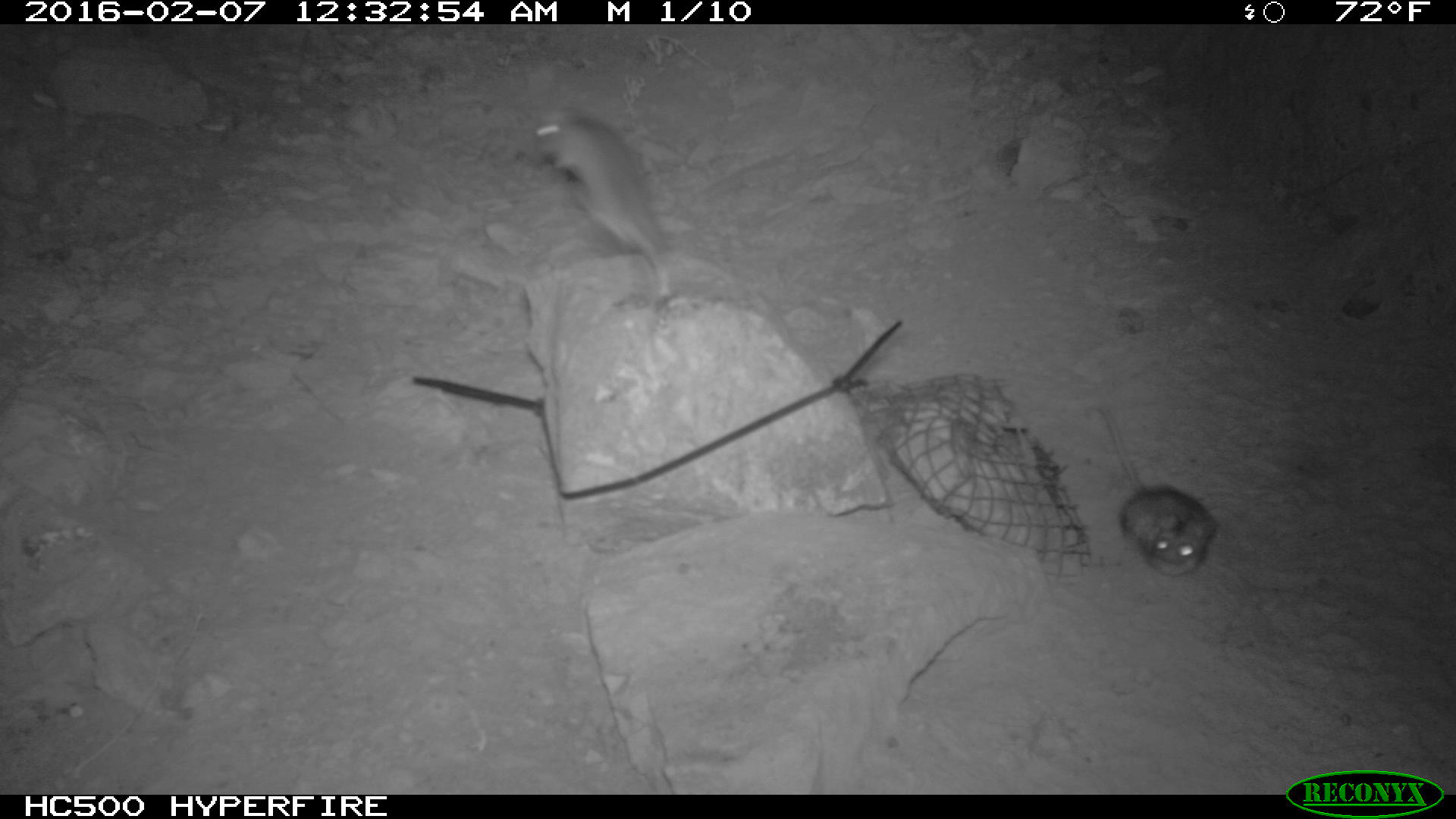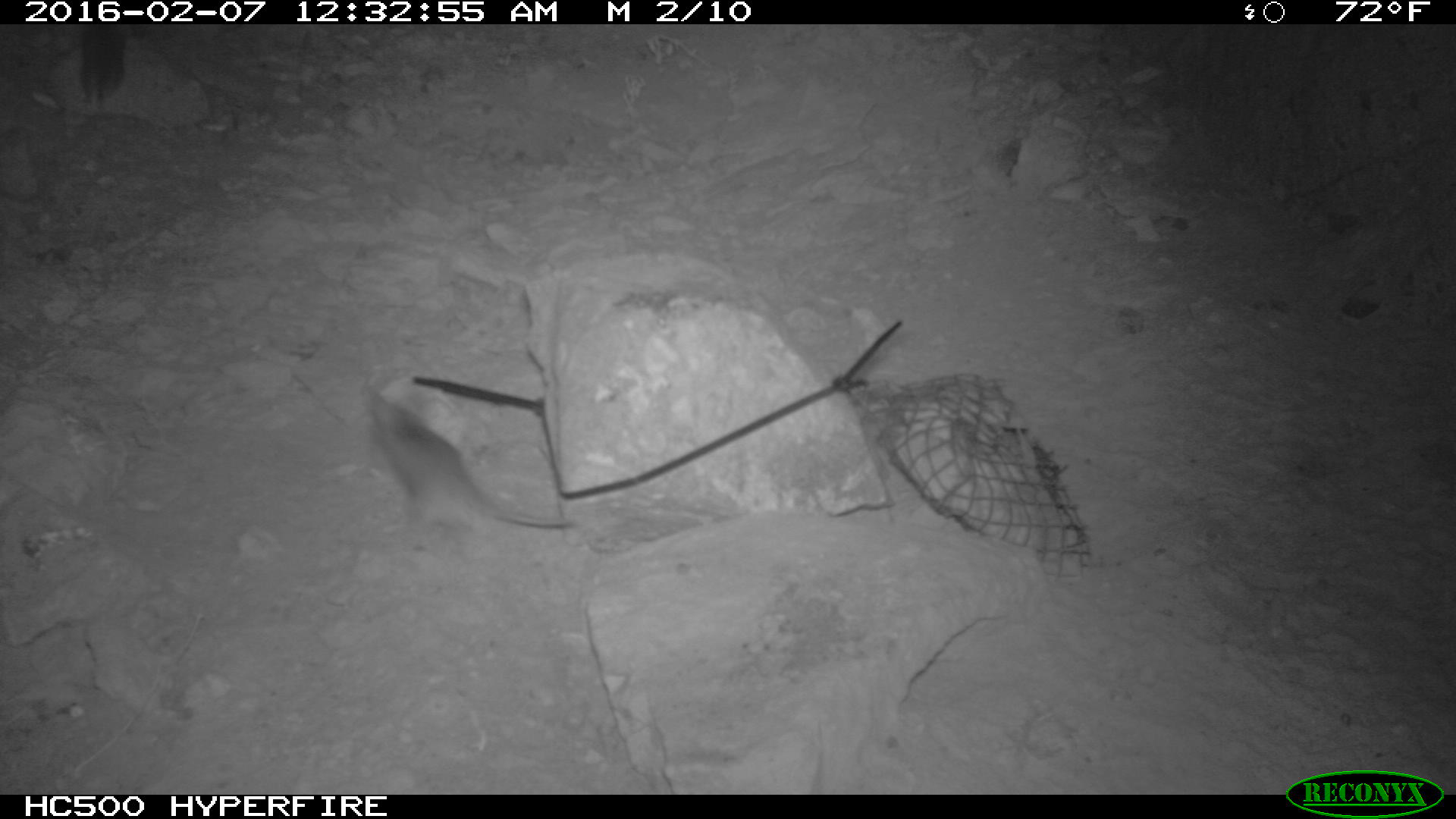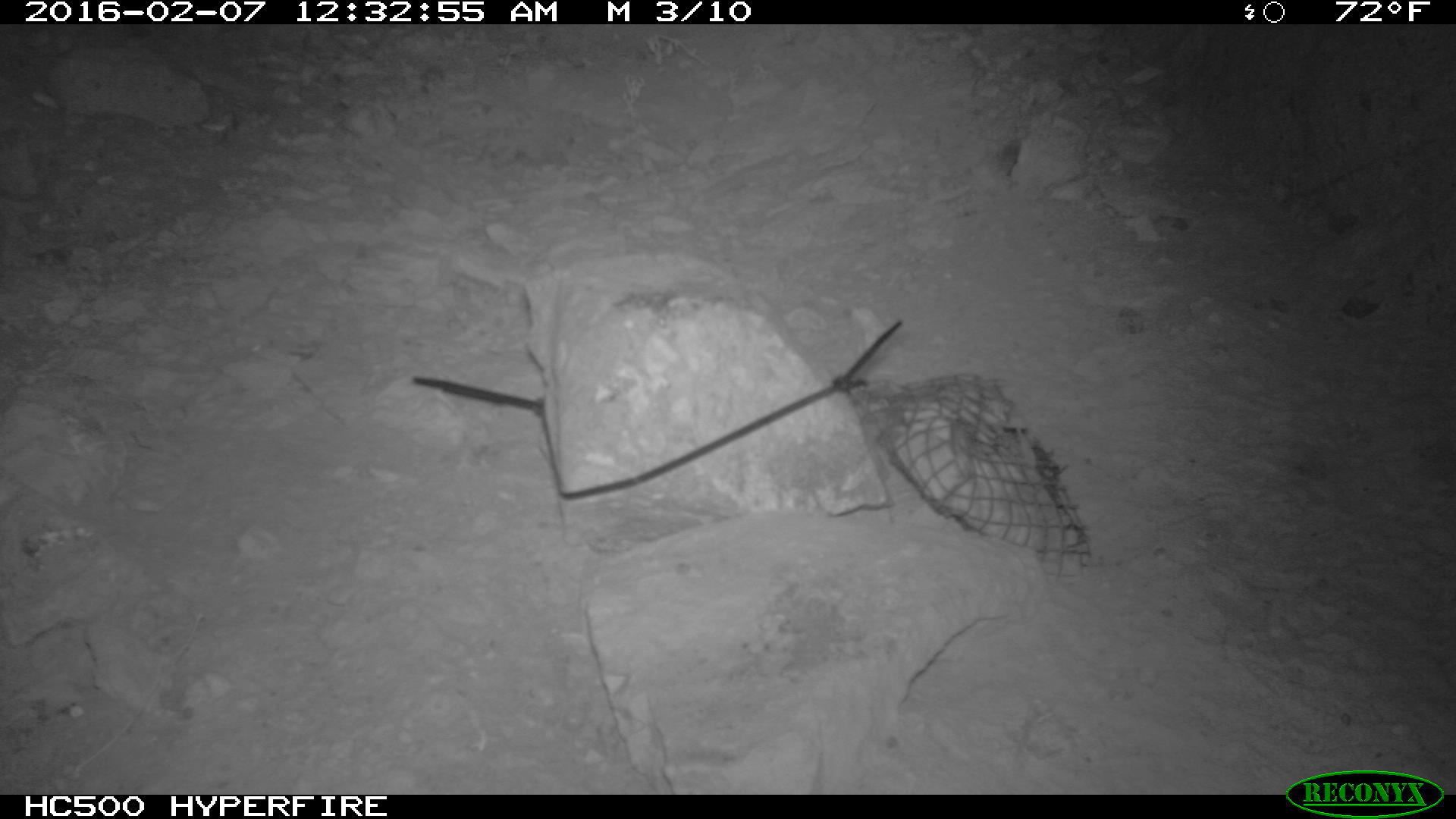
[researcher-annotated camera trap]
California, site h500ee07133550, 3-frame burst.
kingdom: Animalia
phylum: Chordata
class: Mammalia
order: Rodentia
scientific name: Rodentia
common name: rodent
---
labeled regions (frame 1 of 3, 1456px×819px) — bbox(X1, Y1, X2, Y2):
rodent: bbox(539, 108, 689, 297); bbox(1097, 407, 1216, 578)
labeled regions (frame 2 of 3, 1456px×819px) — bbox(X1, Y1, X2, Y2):
rodent: bbox(359, 380, 581, 528)